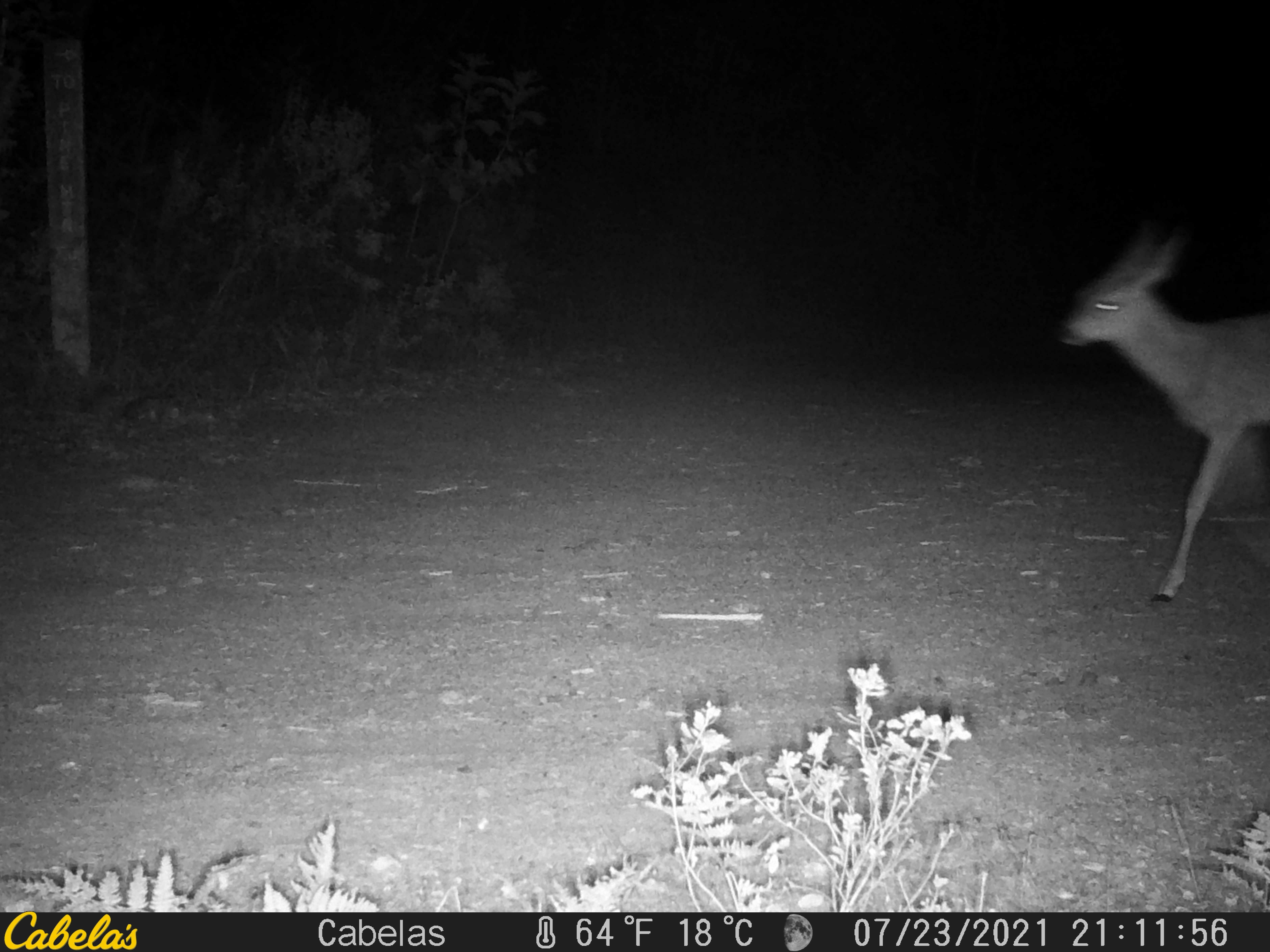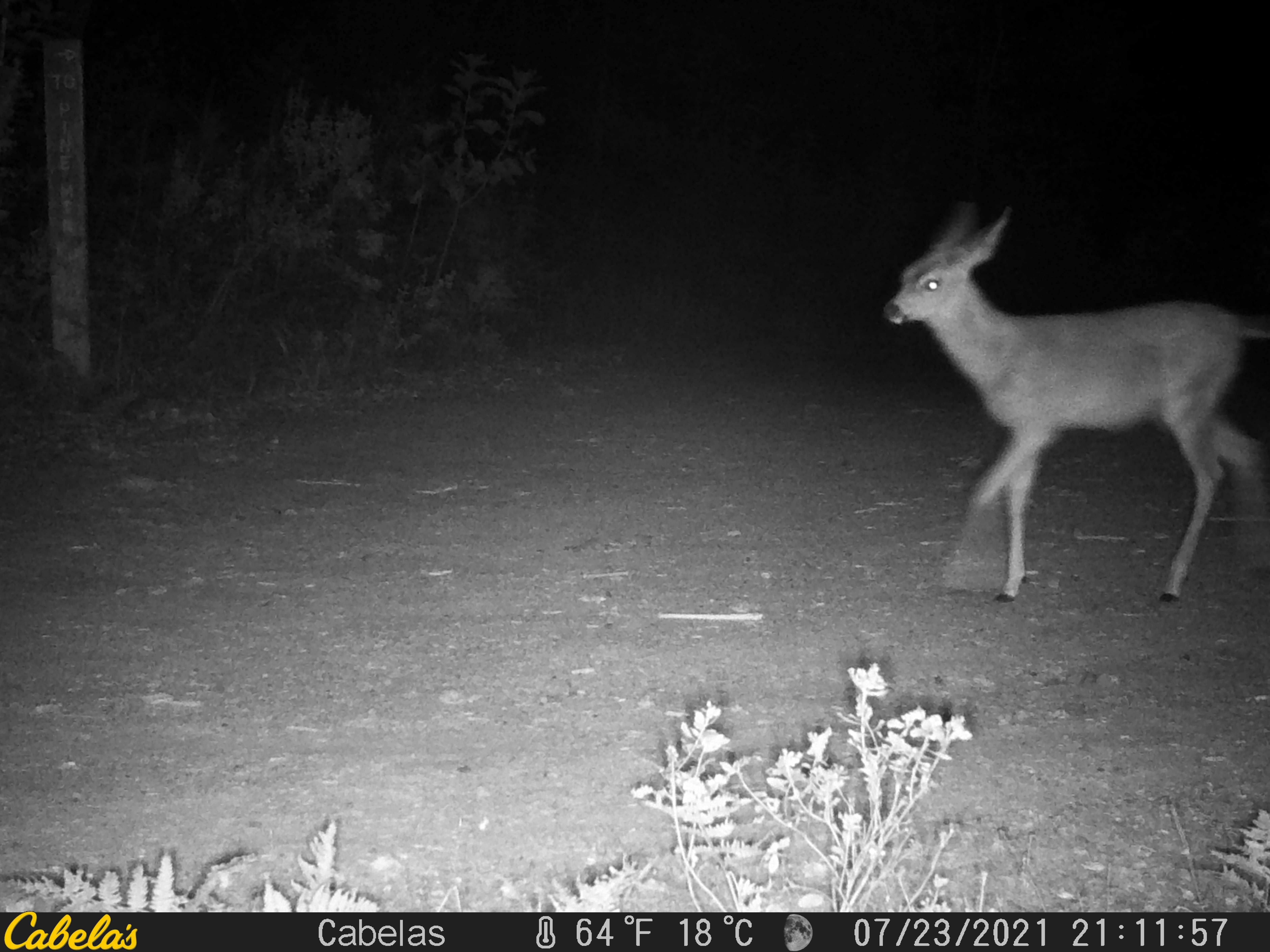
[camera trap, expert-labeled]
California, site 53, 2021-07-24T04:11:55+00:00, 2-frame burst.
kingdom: Animalia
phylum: Chordata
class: Mammalia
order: Artiodactyla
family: Cervidae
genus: Odocoileus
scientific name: Odocoileus hemionus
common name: mule deer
Mule deer (Odocoileus hemionus).